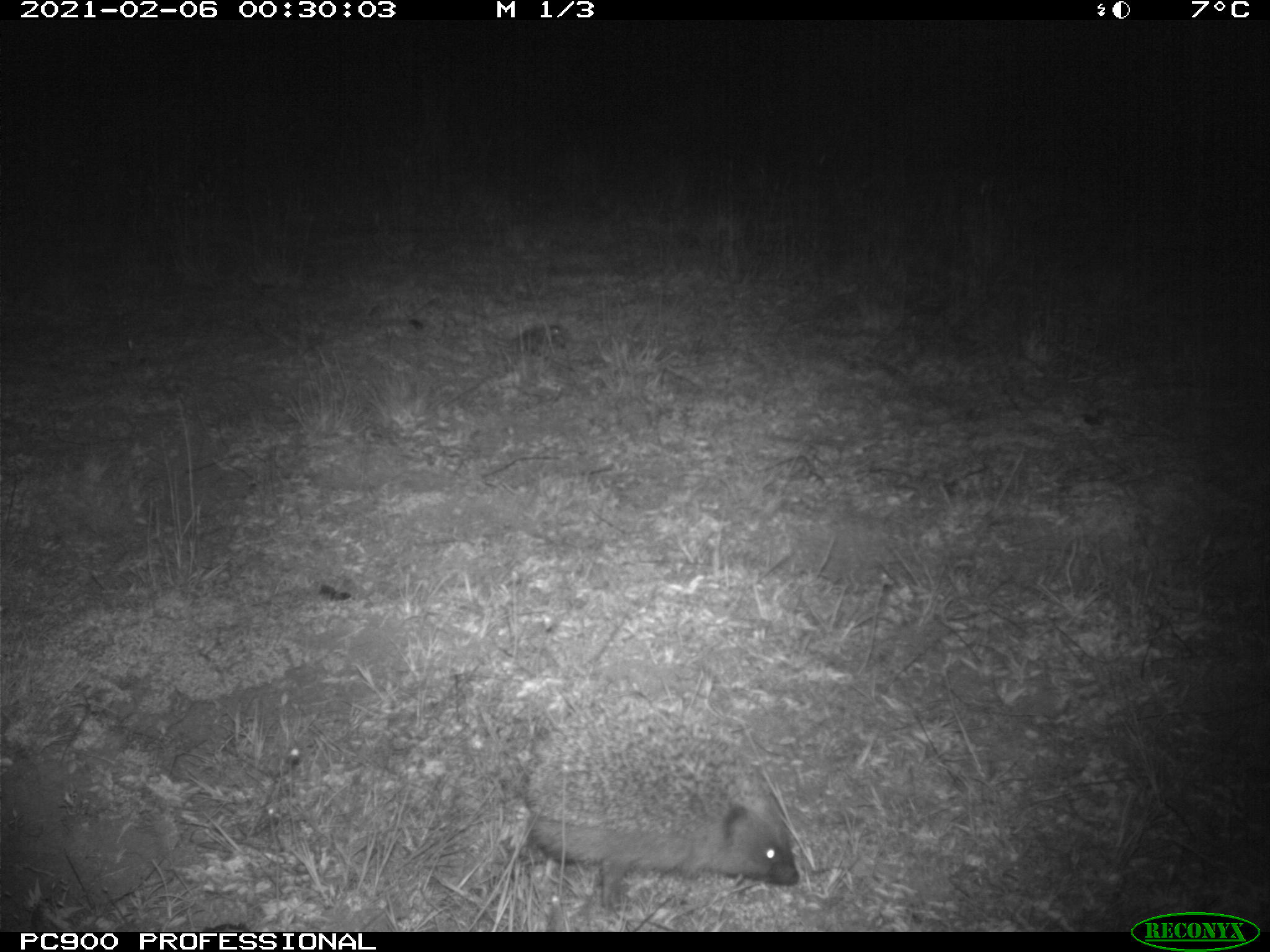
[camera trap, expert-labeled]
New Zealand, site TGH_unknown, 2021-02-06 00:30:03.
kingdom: Animalia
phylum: Chordata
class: Mammalia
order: Eulipotyphla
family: Erinaceidae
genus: Erinaceus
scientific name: Erinaceus europaeus europaeus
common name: european hedgehog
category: hedgehog